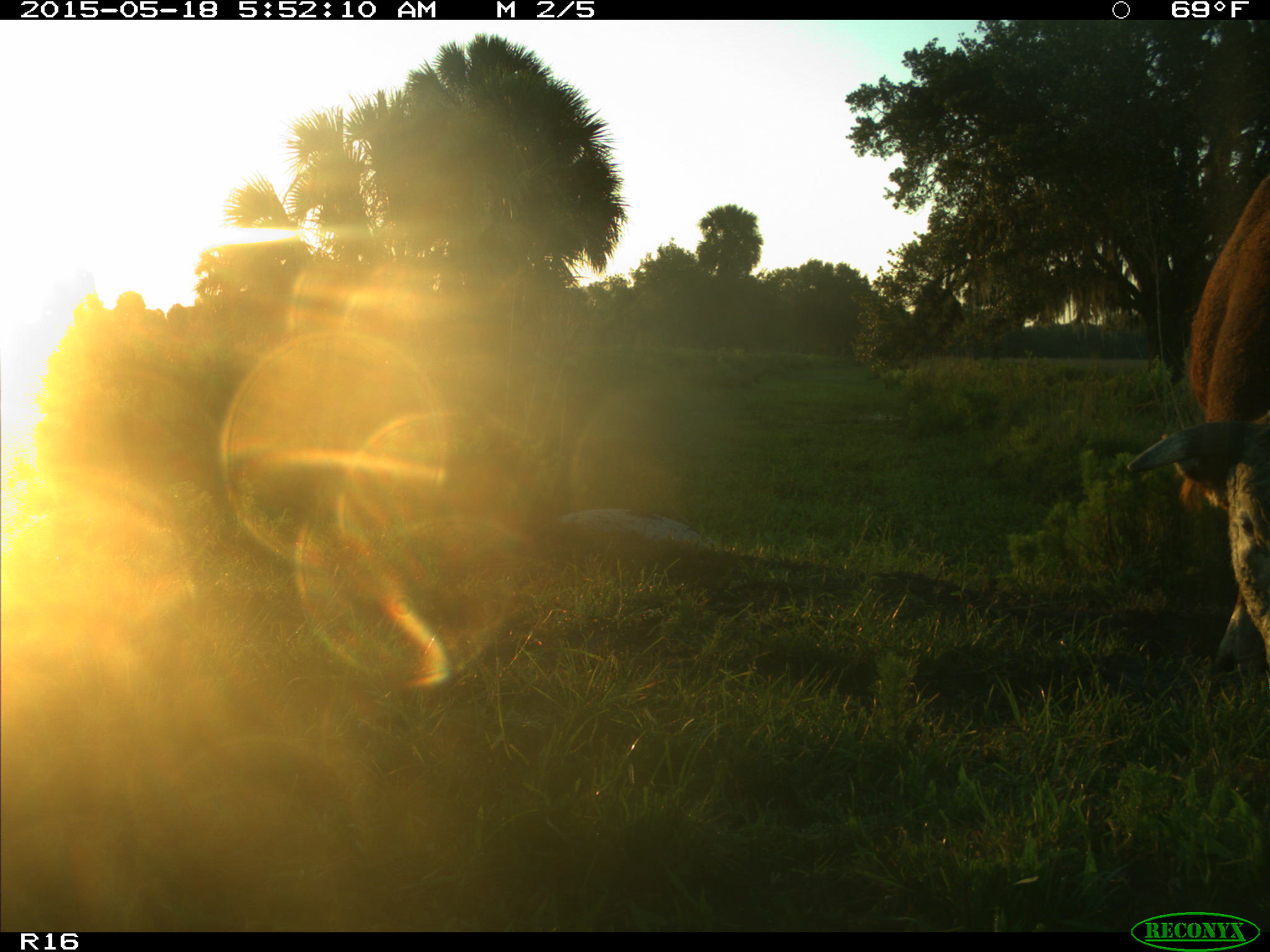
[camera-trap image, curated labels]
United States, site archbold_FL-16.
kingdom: Animalia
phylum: Chordata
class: Mammalia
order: Artiodactyla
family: Bovidae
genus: Bos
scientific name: Bos taurus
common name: domestic cow